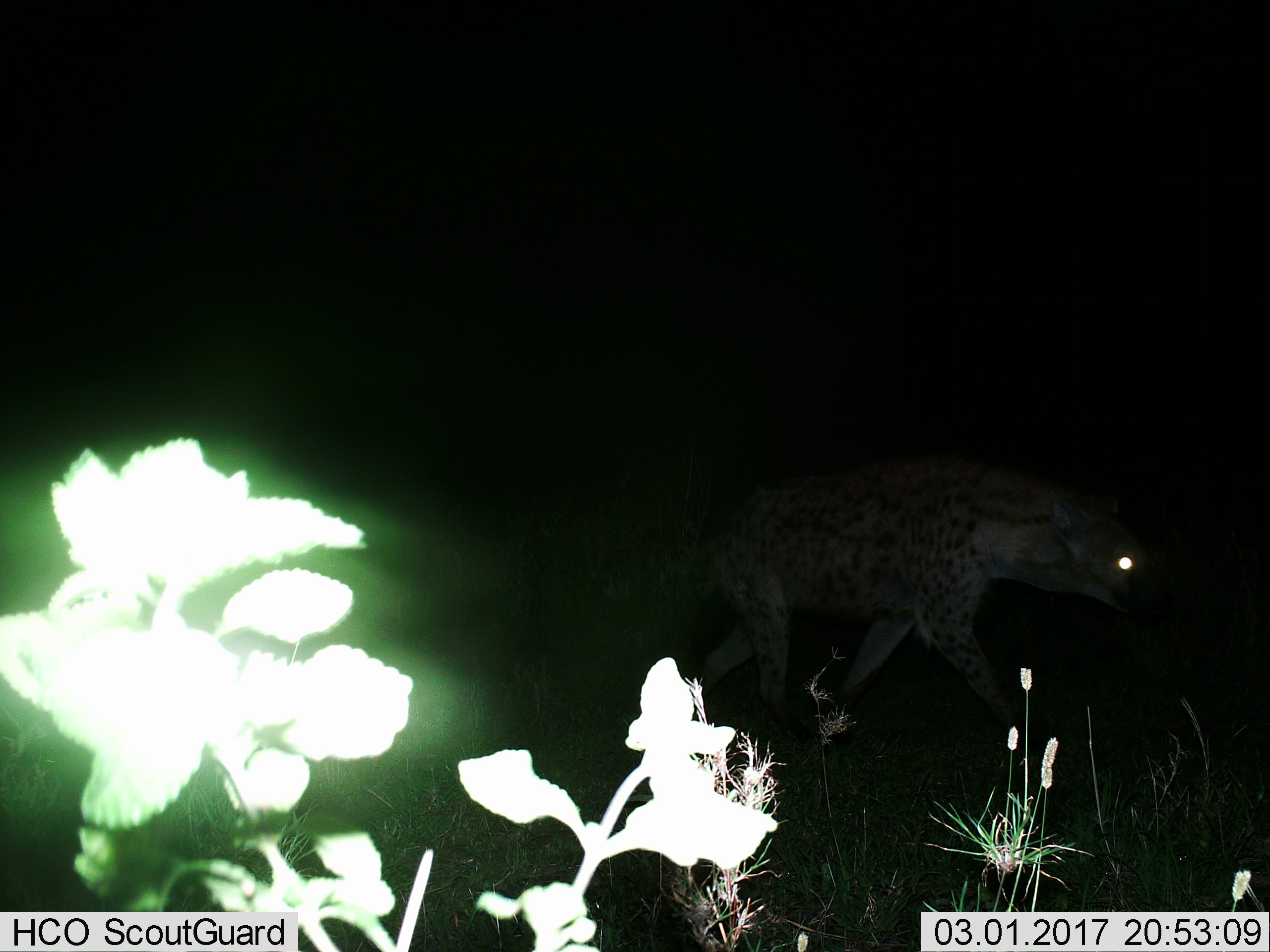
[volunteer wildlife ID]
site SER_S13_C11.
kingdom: Animalia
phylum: Chordata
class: Mammalia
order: Carnivora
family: Hyaenidae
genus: Crocuta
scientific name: Crocuta crocuta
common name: spotted hyena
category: hyenaspotted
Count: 1.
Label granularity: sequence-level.